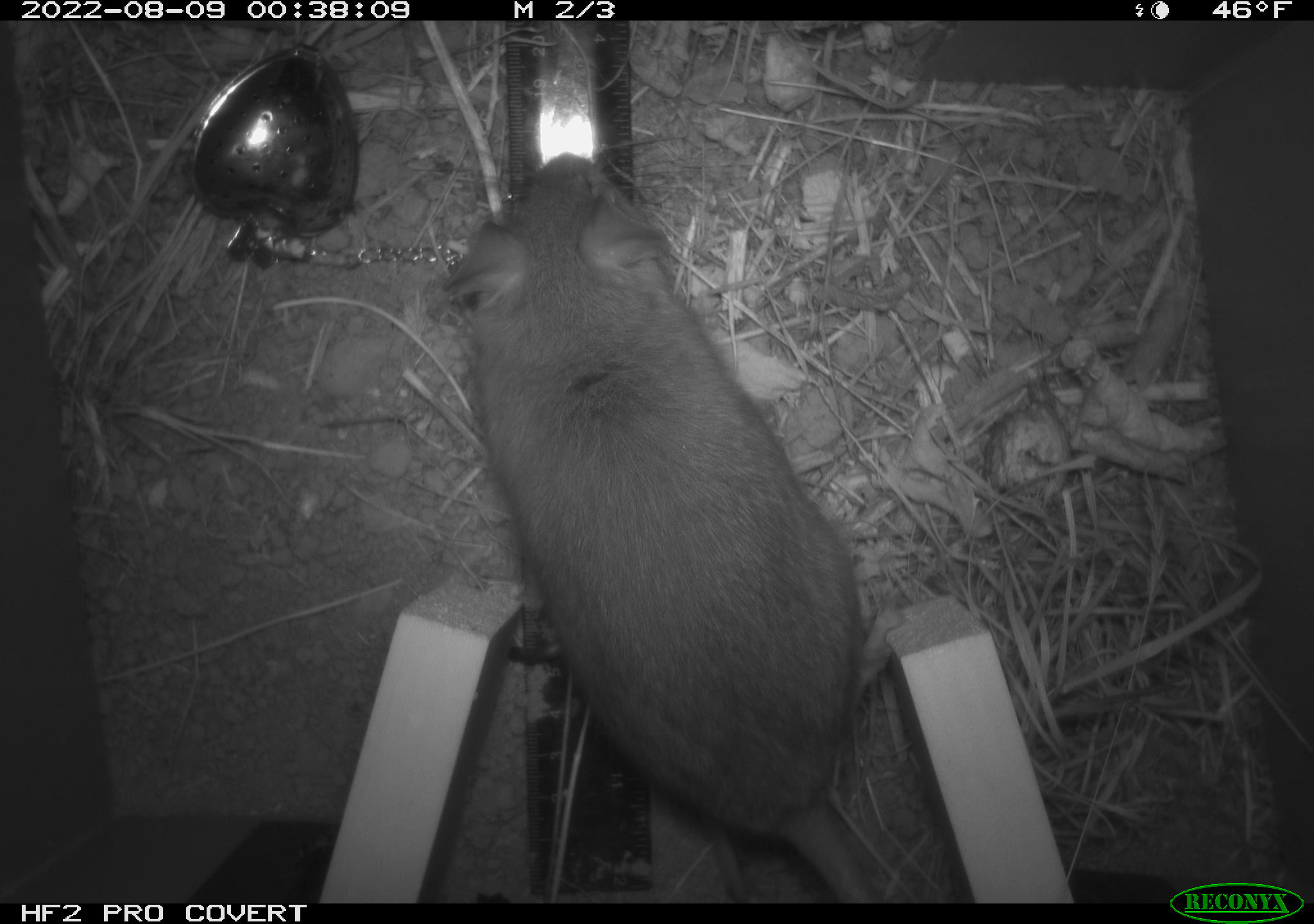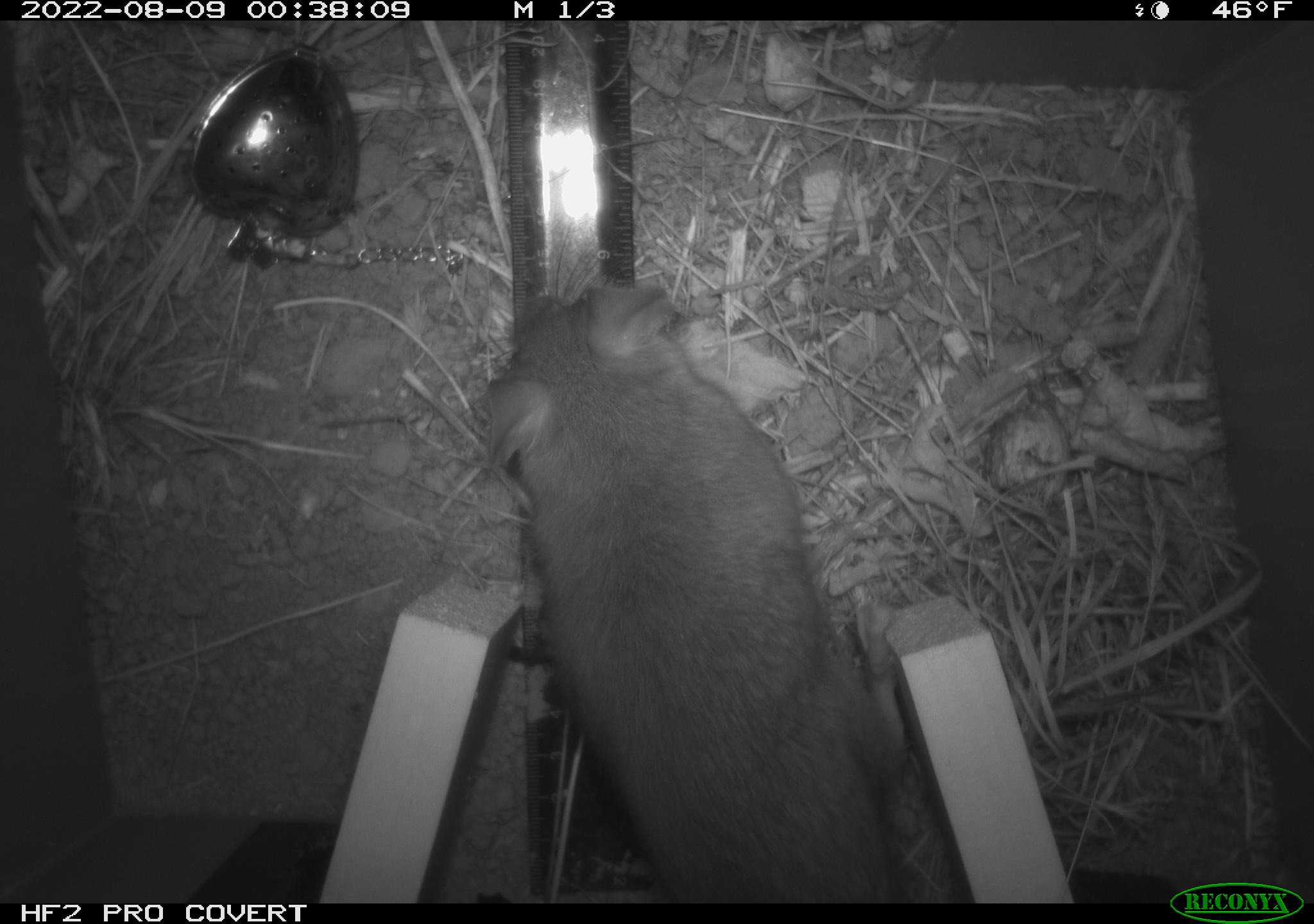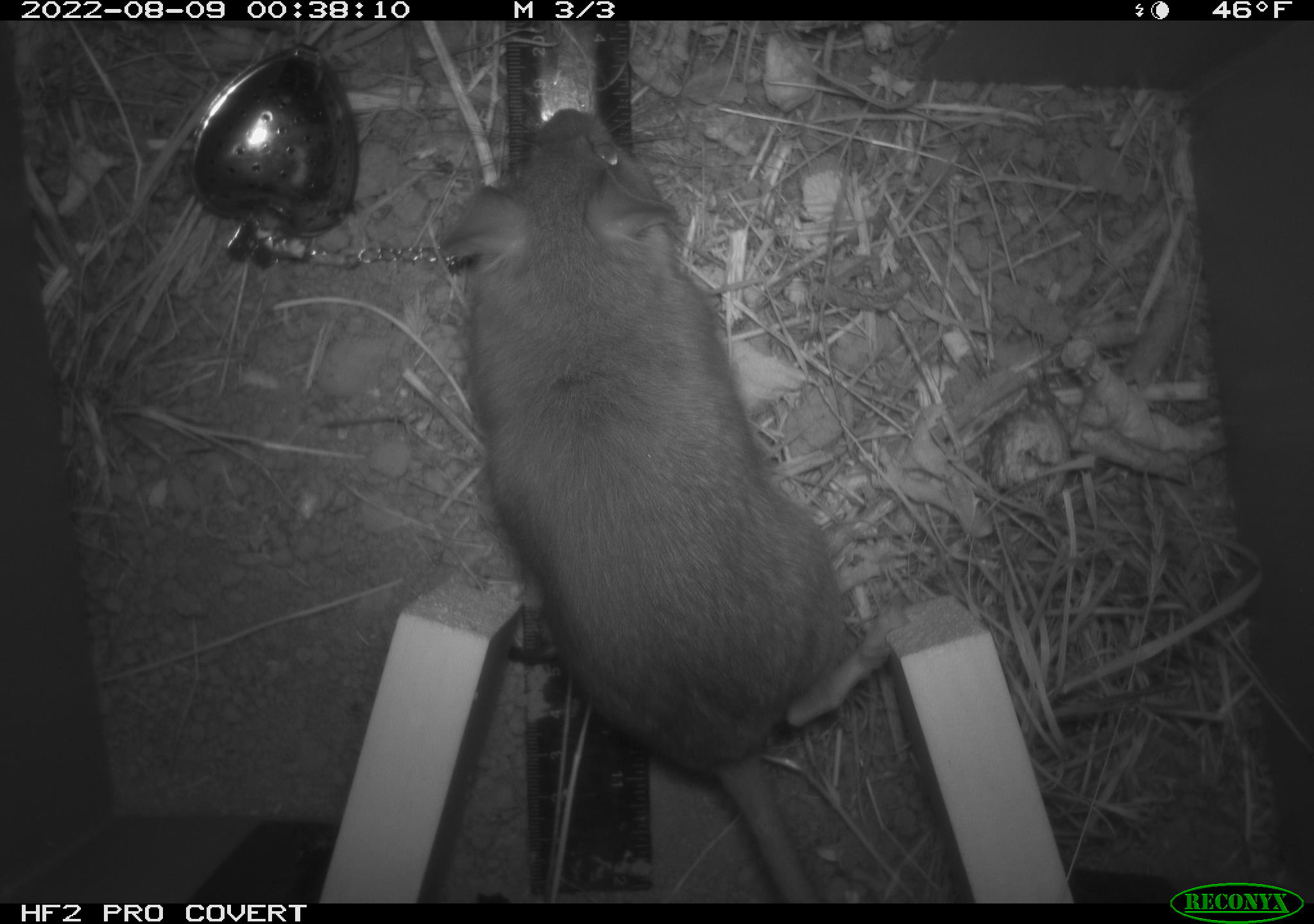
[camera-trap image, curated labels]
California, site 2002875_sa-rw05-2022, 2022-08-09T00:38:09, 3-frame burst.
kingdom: Animalia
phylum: Chordata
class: Mammalia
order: Rodentia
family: Cricetidae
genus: Neotoma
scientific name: Neotoma fuscipes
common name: dusky-footed woodrat